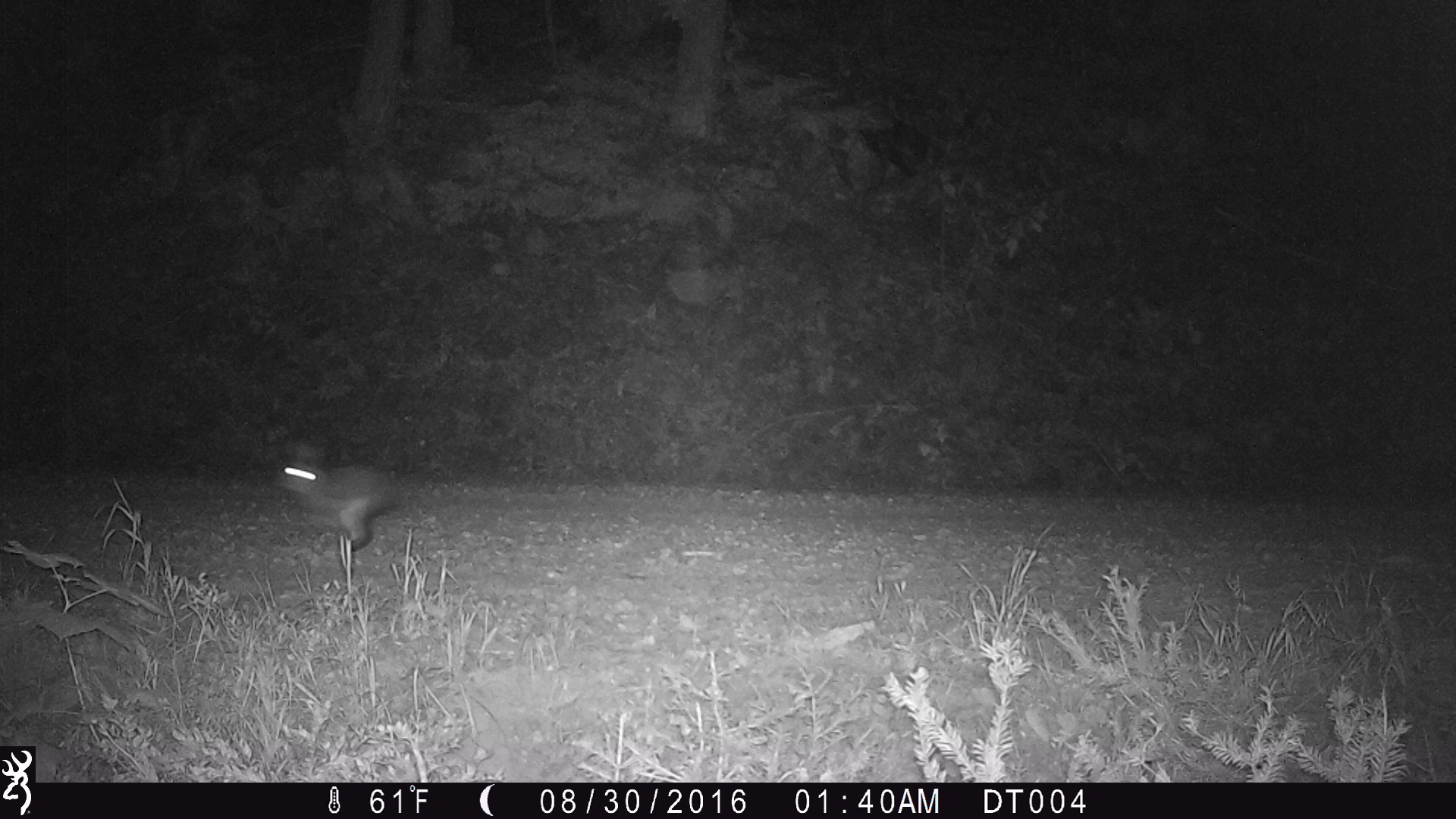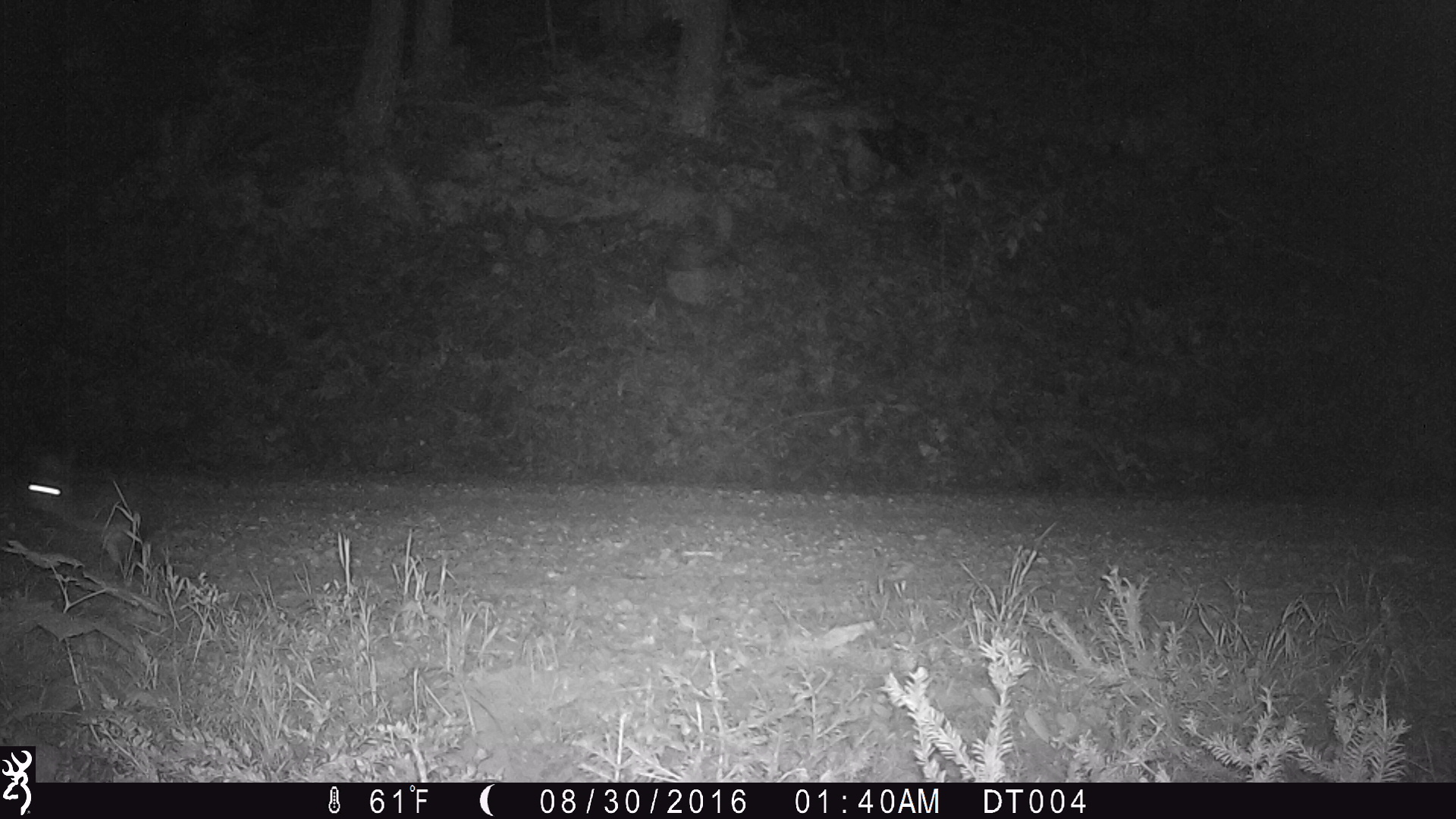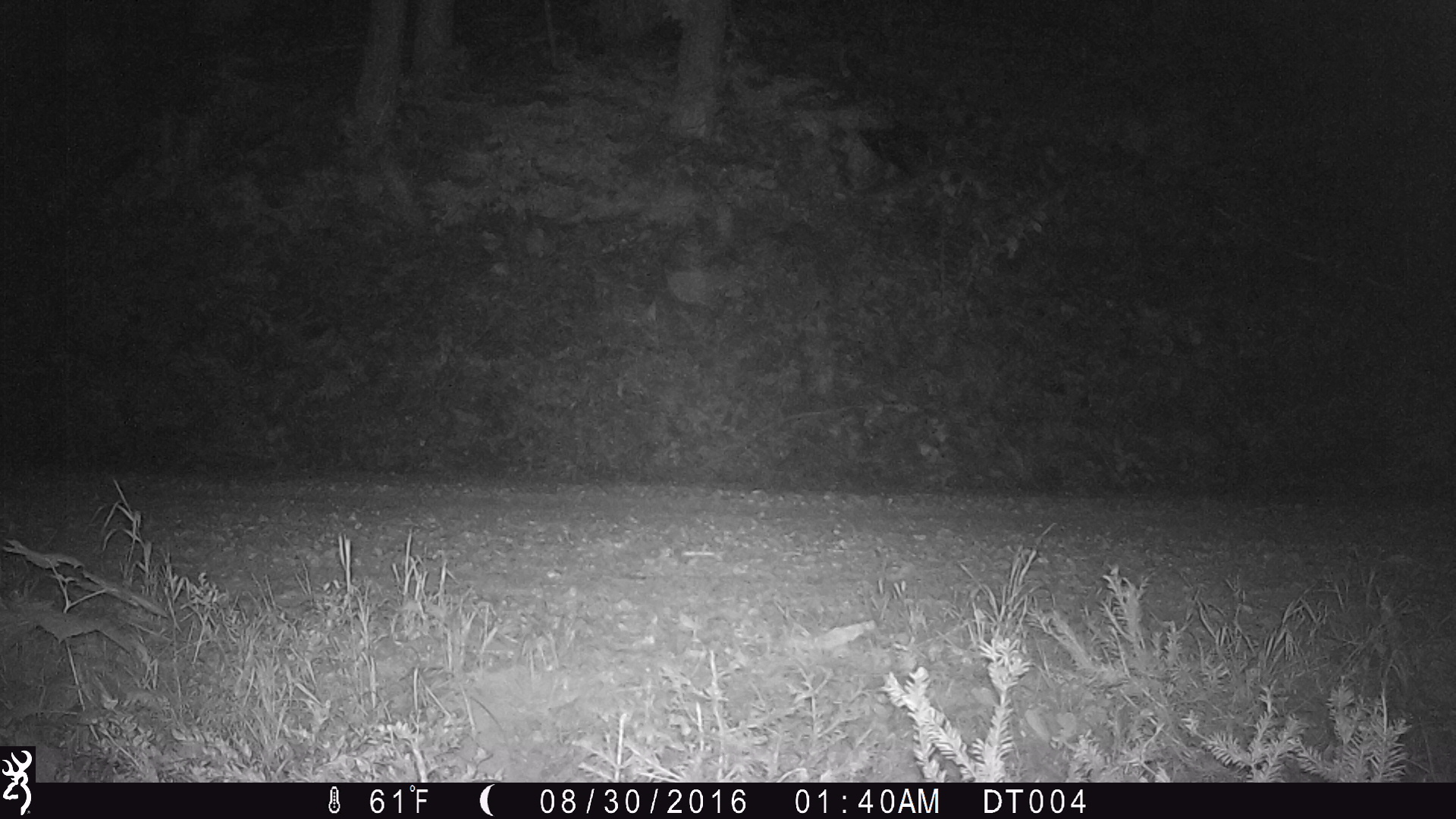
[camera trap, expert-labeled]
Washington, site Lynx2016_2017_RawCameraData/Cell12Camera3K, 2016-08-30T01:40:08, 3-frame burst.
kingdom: Animalia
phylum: Chordata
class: Mammalia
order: Lagomorpha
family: Leporidae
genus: Lepus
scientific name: Lepus americanus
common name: snowshoe hare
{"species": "Lepus americanus (snowshoe hare)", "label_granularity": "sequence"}